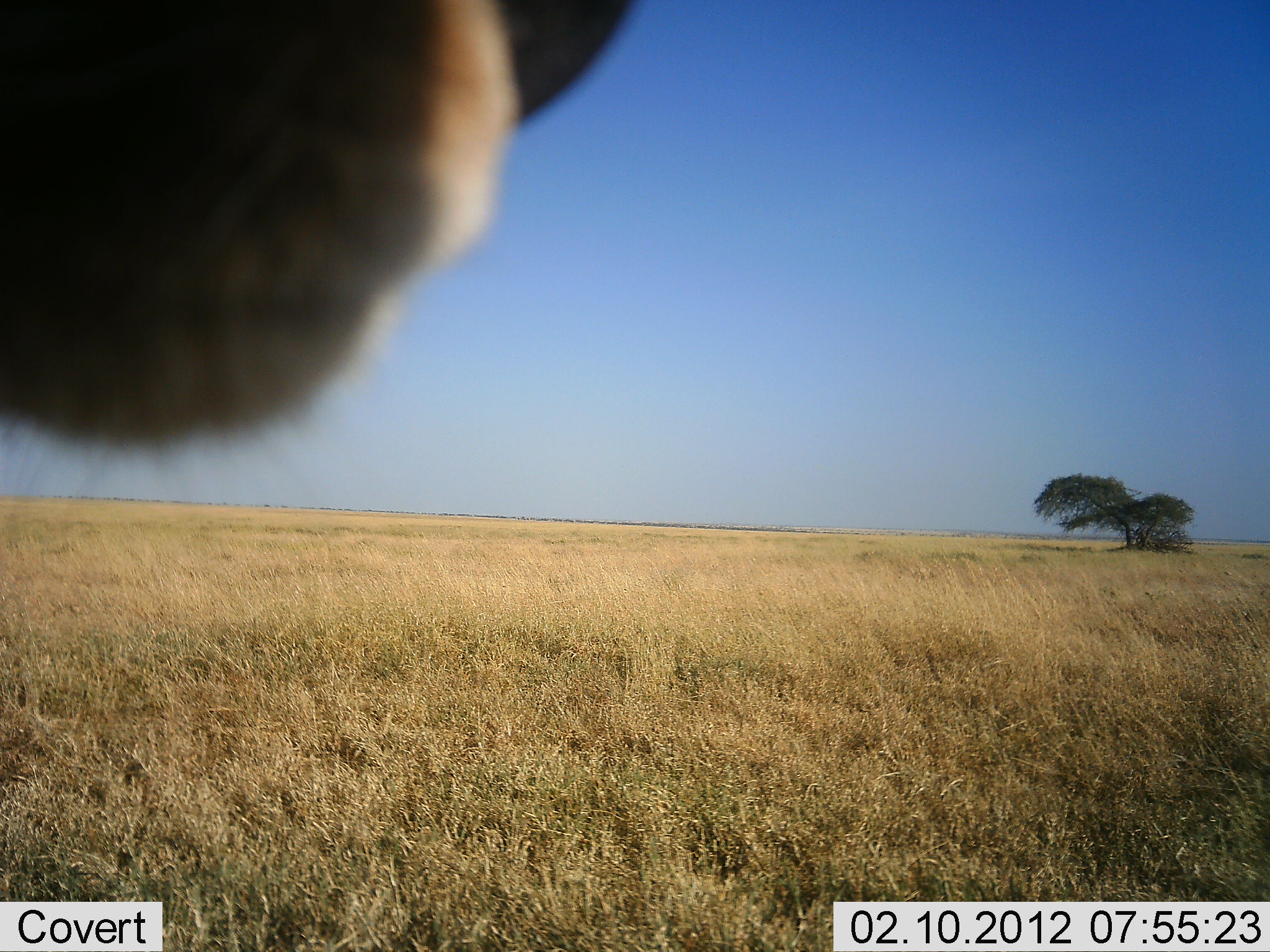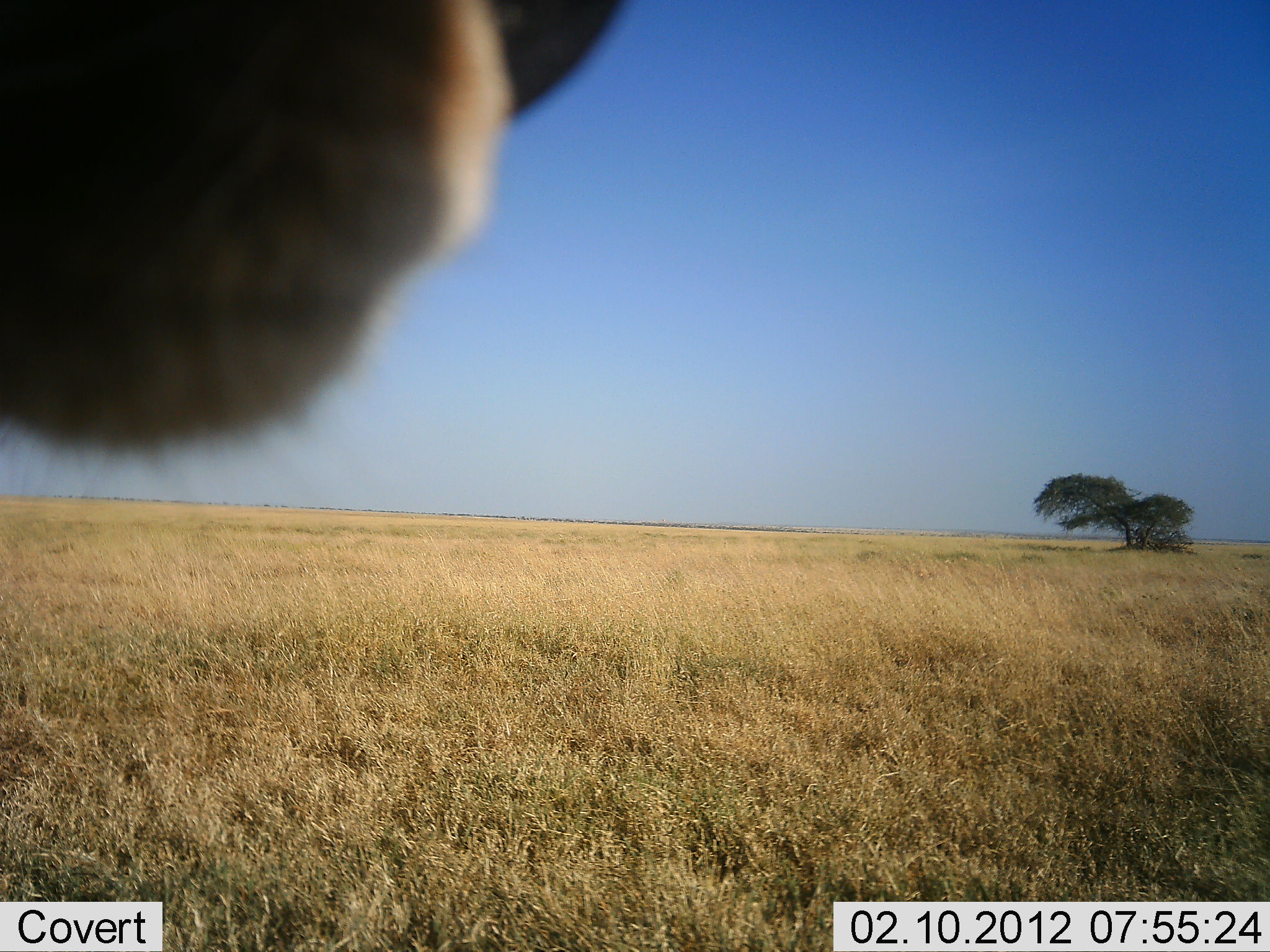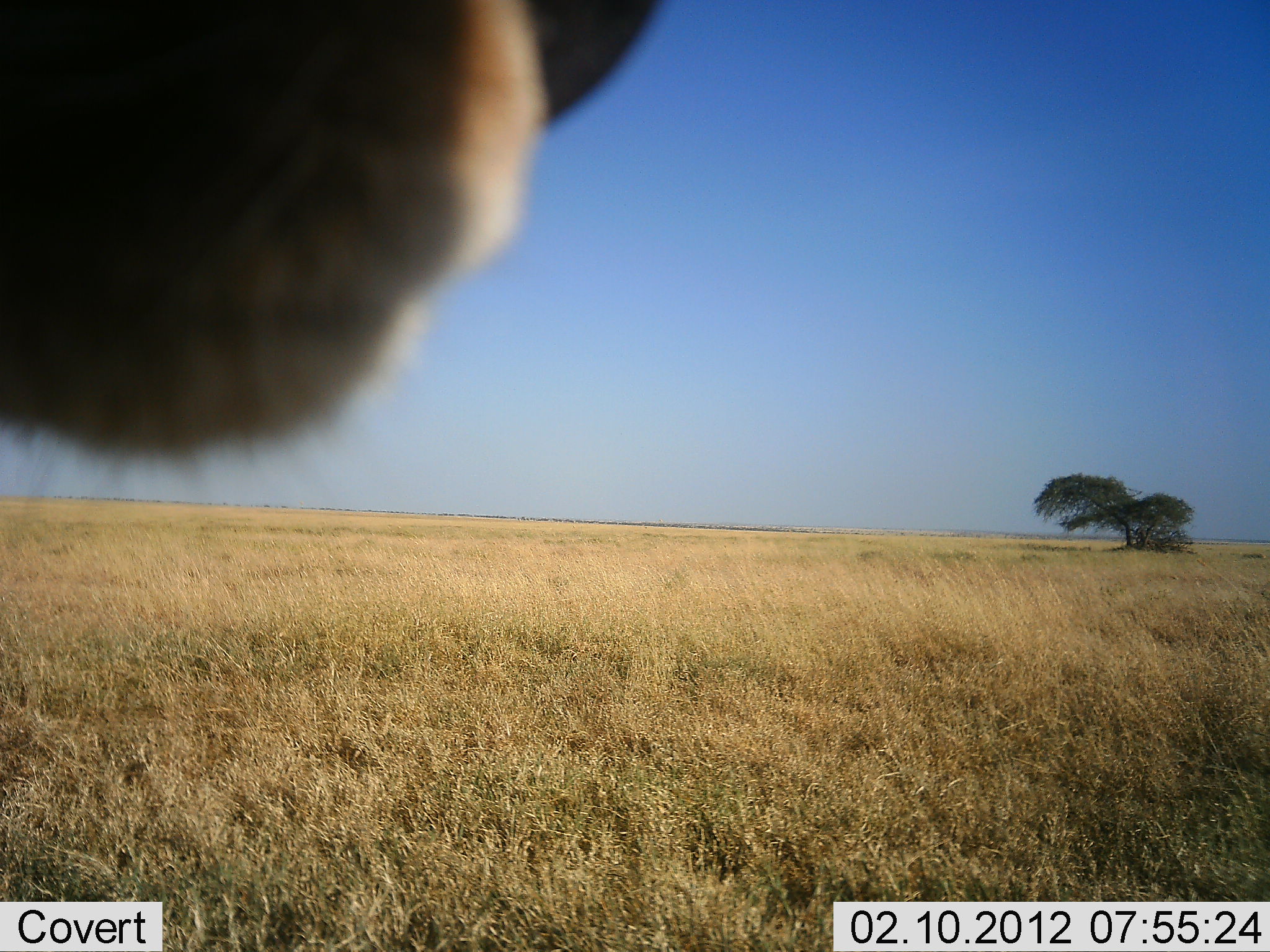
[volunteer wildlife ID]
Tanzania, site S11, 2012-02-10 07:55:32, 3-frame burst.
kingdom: Animalia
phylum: Chordata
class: Mammalia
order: Carnivora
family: Felidae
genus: Panthera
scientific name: Panthera leo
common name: lion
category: lionfemale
Lionfemale (lion) (Panthera leo), count 1. Behavior (volunteer vote fractions): standing 62%, resting 25%, moving 12%, interacting 0%. Young present (vote fraction): 0%. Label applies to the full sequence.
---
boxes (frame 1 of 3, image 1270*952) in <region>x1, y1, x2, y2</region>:
animal: <region>0, 1, 636, 483</region>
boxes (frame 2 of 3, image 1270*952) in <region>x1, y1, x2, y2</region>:
animal: <region>0, 0, 633, 500</region>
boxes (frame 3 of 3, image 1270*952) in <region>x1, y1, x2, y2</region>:
animal: <region>2, 0, 665, 493</region>